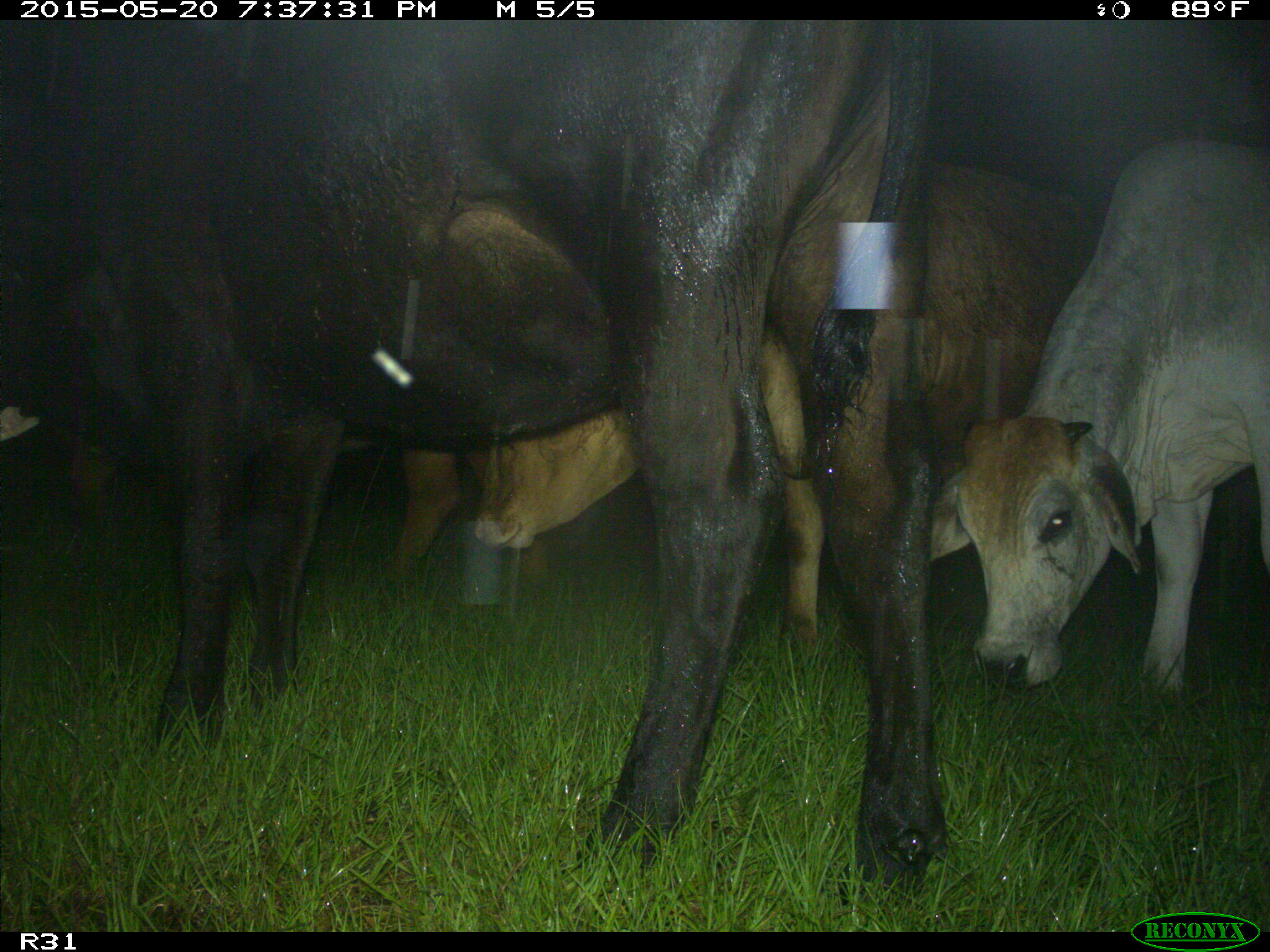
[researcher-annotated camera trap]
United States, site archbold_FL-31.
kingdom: Animalia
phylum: Chordata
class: Mammalia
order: Artiodactyla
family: Bovidae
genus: Bos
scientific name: Bos taurus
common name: domestic cow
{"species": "Bos taurus (domestic cow)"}